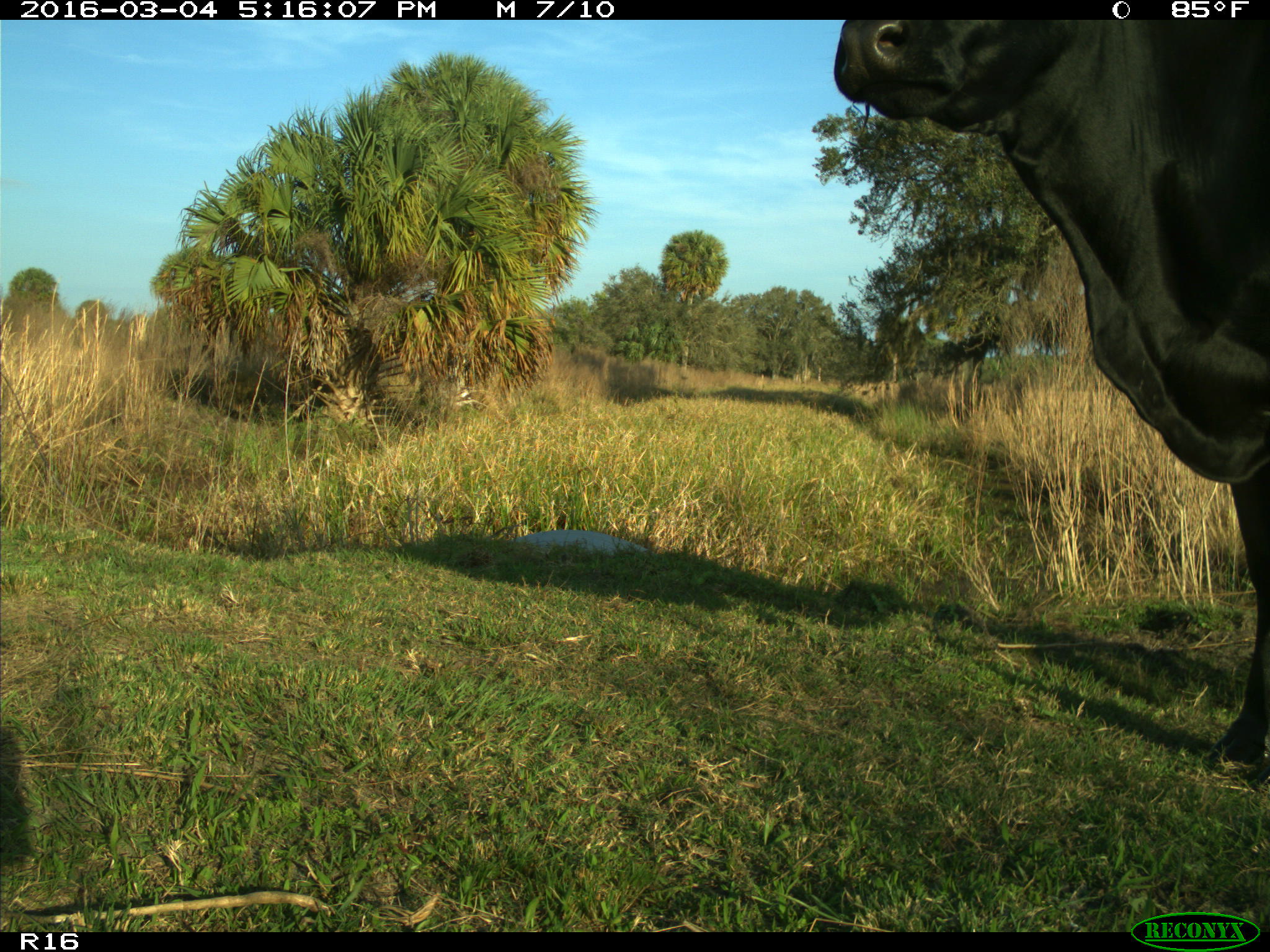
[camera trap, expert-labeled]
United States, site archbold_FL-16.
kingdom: Animalia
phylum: Chordata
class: Mammalia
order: Artiodactyla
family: Bovidae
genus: Bos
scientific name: Bos taurus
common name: domestic cow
Bos taurus (domestic cow).